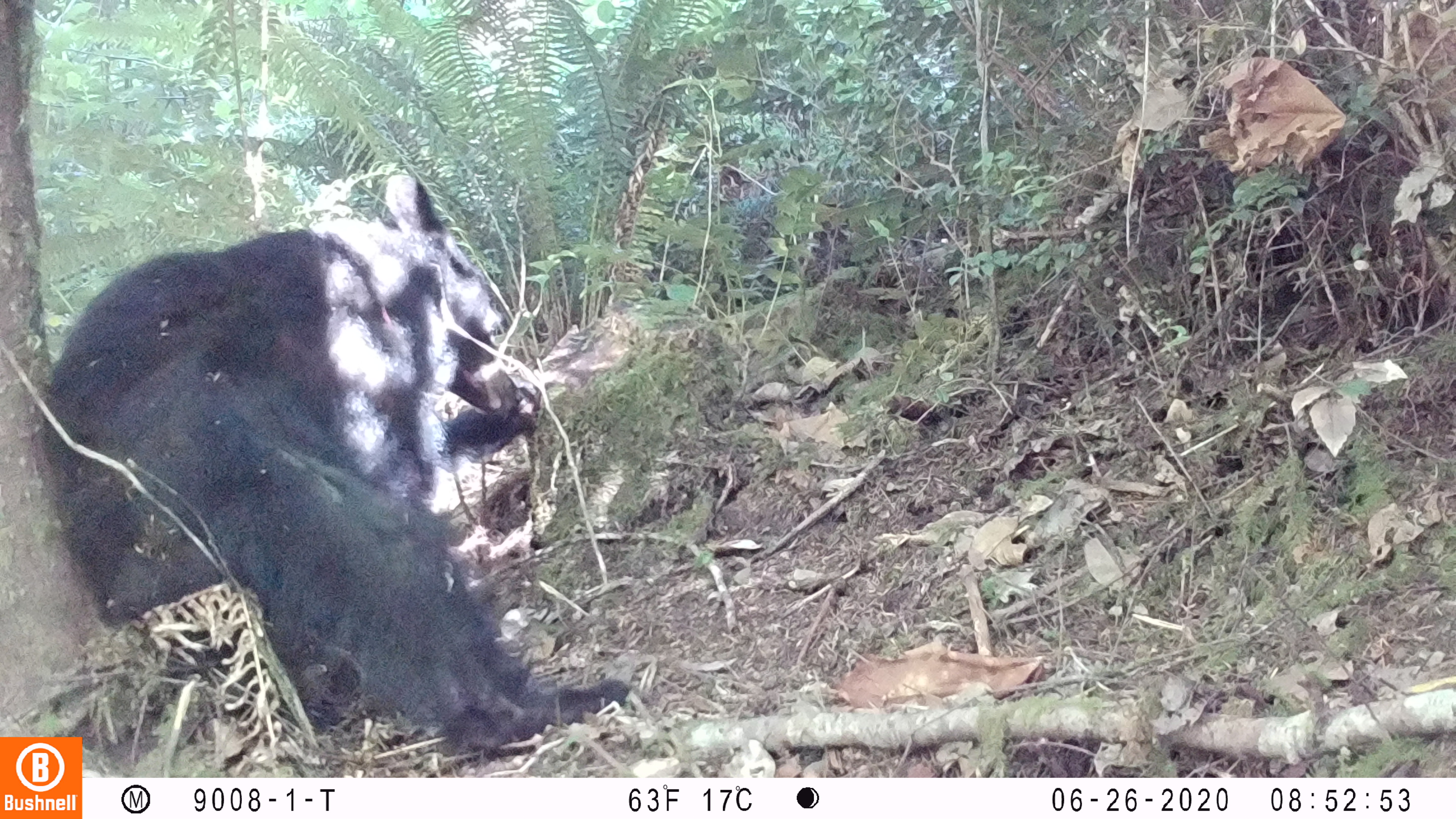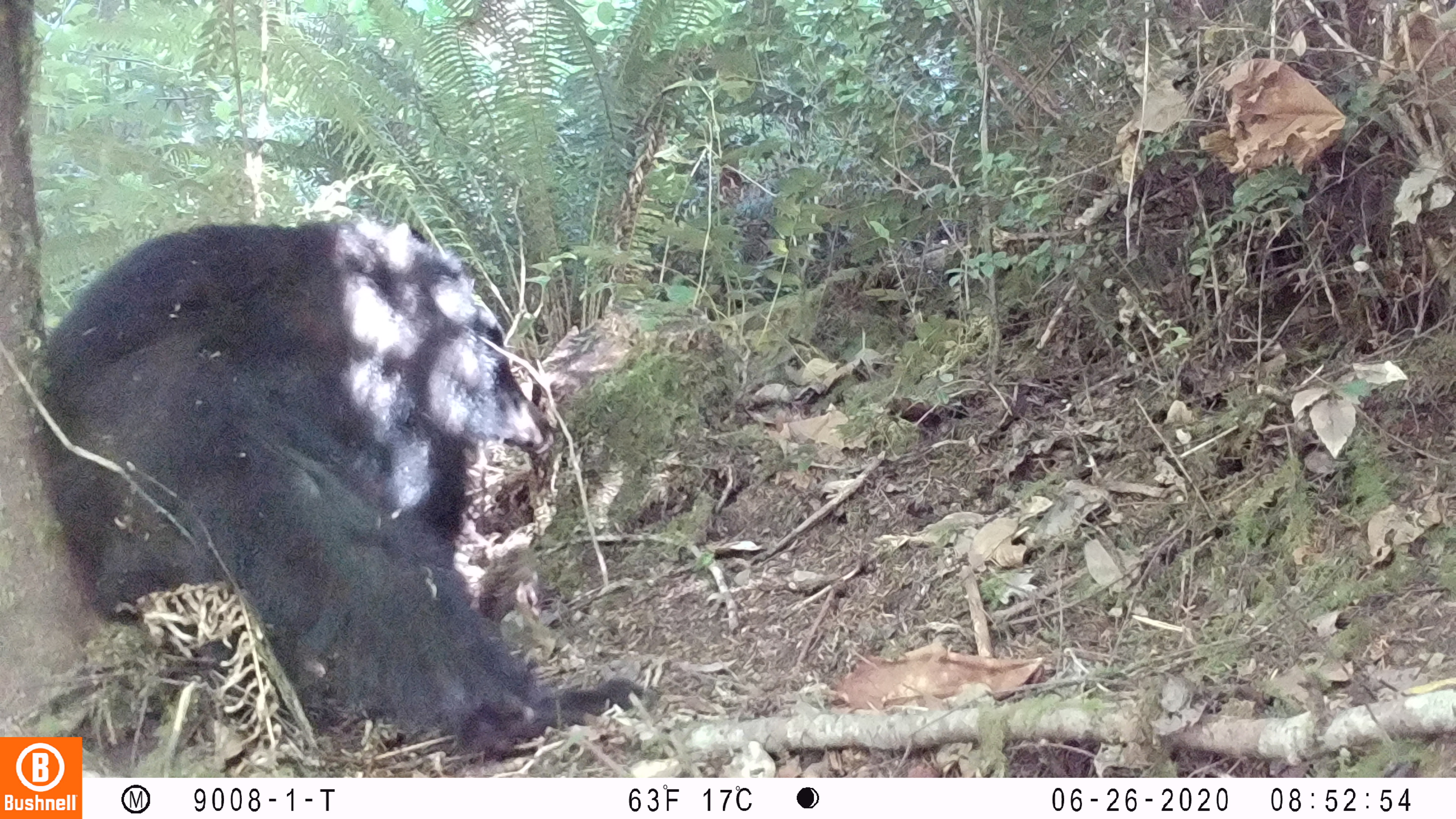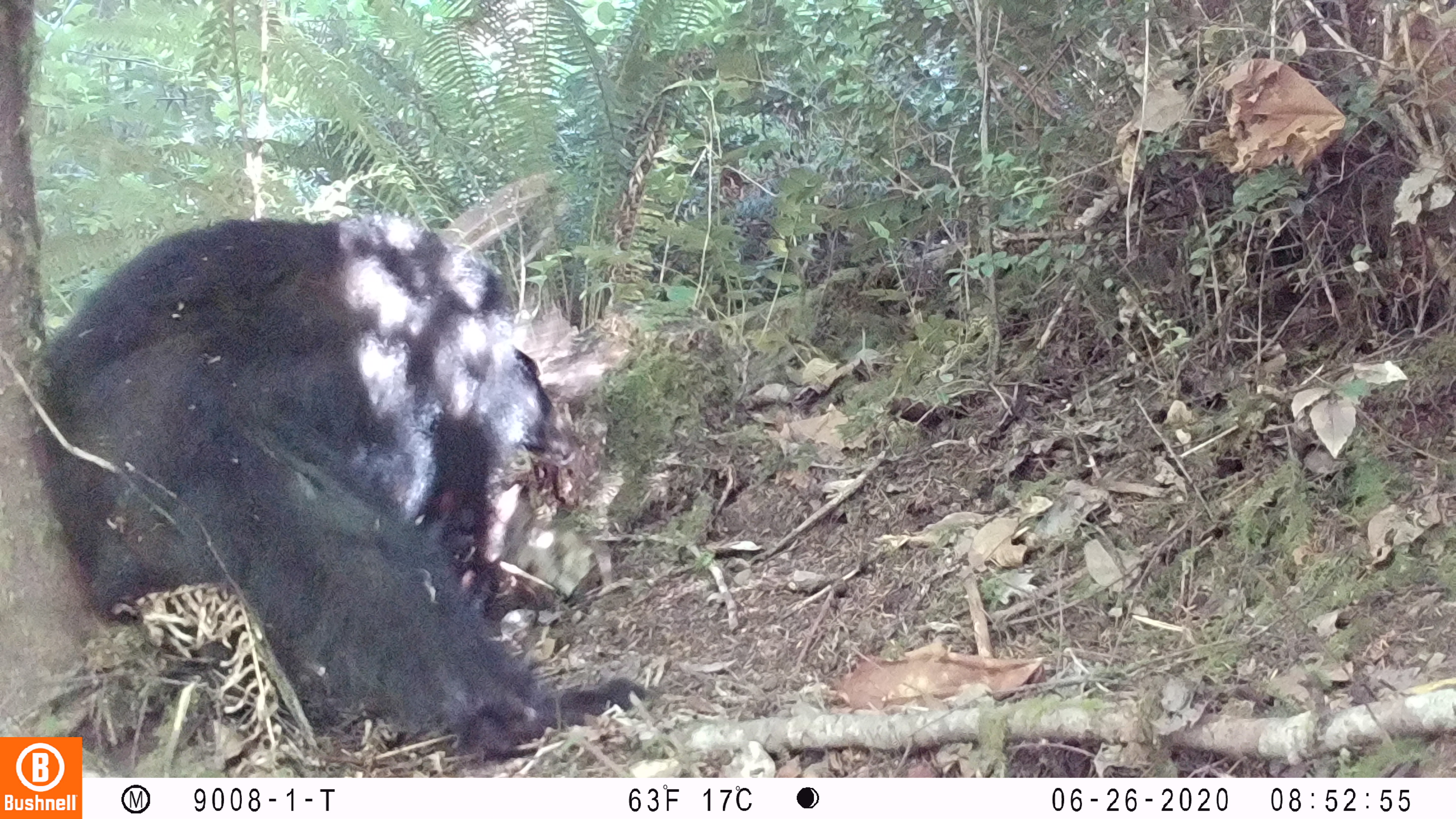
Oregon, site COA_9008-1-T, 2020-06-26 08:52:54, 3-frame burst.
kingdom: Animalia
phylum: Chordata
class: Mammalia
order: Carnivora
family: Ursidae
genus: Ursus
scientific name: Ursus americanus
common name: american black bear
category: black bear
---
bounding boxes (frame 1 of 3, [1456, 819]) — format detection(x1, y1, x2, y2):
black bear: detection(24, 173, 587, 736)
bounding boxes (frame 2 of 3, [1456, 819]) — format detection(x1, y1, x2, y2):
black bear: detection(29, 225, 586, 734)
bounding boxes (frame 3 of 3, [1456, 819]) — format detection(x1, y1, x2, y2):
black bear: detection(18, 202, 571, 727)